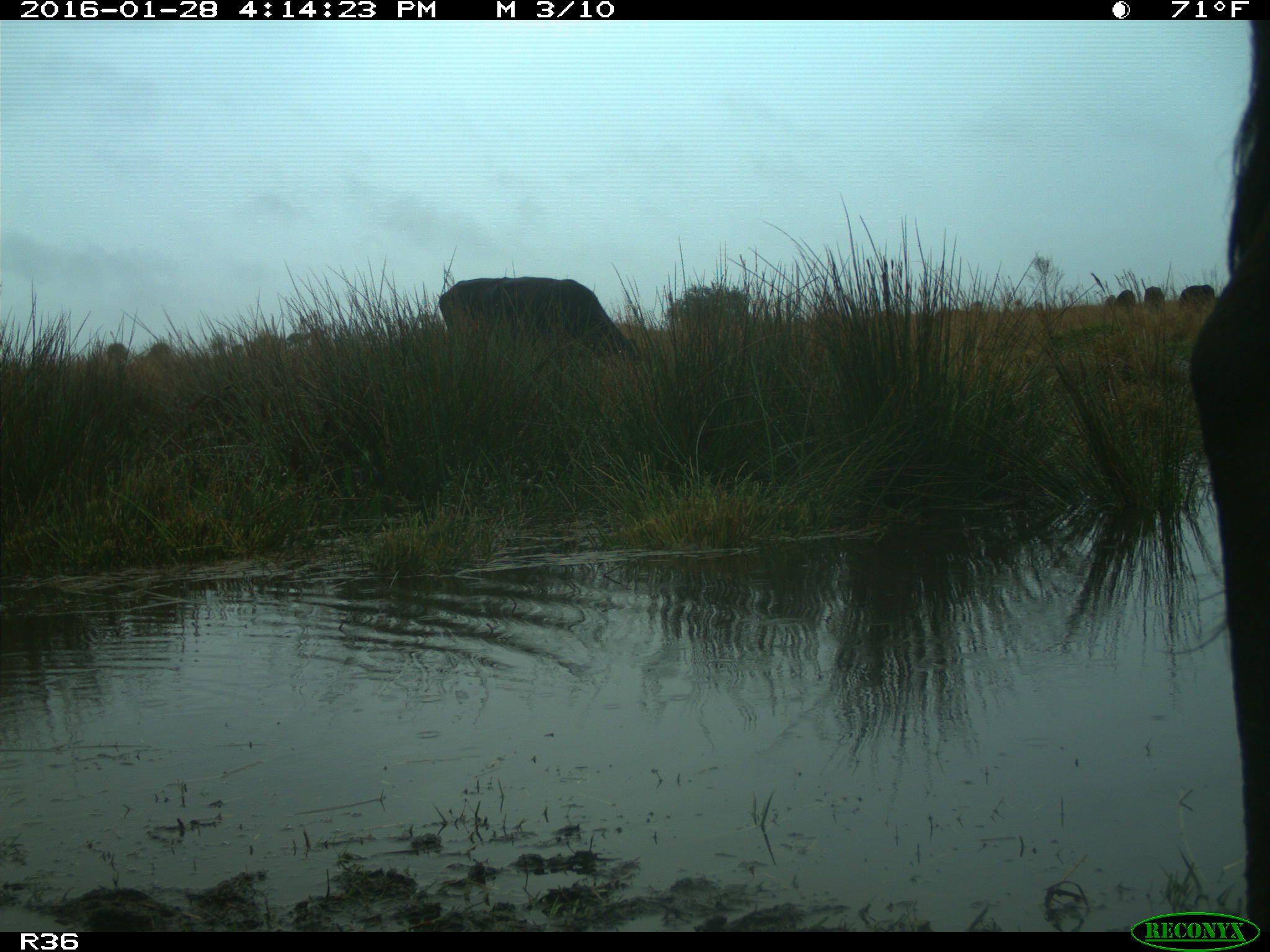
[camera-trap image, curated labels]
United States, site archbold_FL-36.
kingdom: Animalia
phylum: Chordata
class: Mammalia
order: Artiodactyla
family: Bovidae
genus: Bos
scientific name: Bos taurus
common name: domestic cow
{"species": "Bos taurus (domestic cow)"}